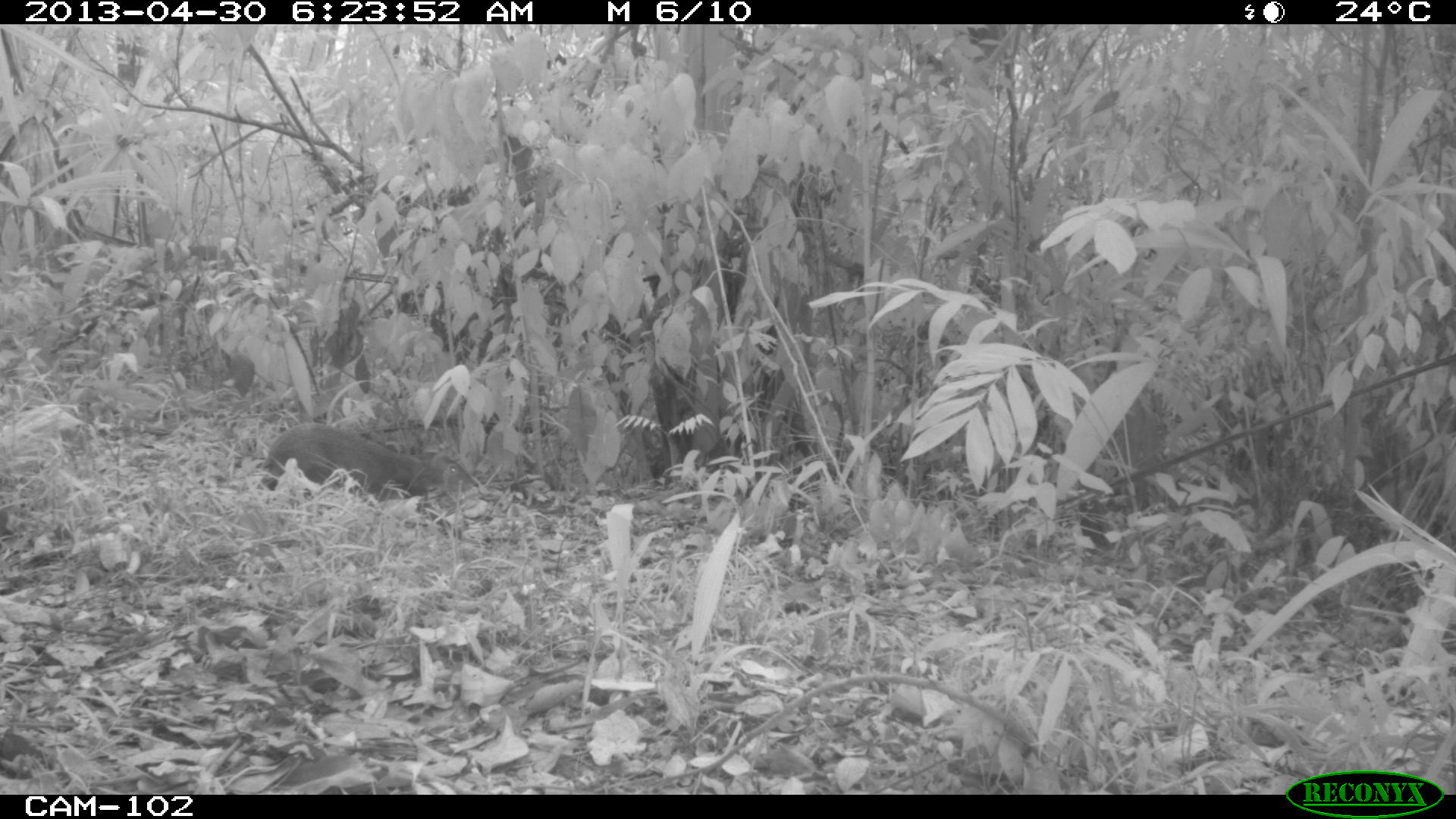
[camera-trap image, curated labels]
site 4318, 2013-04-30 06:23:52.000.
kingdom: Animalia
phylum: Chordata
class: Mammalia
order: Rodentia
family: Dasyproctidae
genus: Dasyprocta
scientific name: Dasyprocta punctata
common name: central american agouti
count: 1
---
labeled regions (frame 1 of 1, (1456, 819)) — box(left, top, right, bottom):
dasyprocta punctata: box(260, 421, 478, 537)